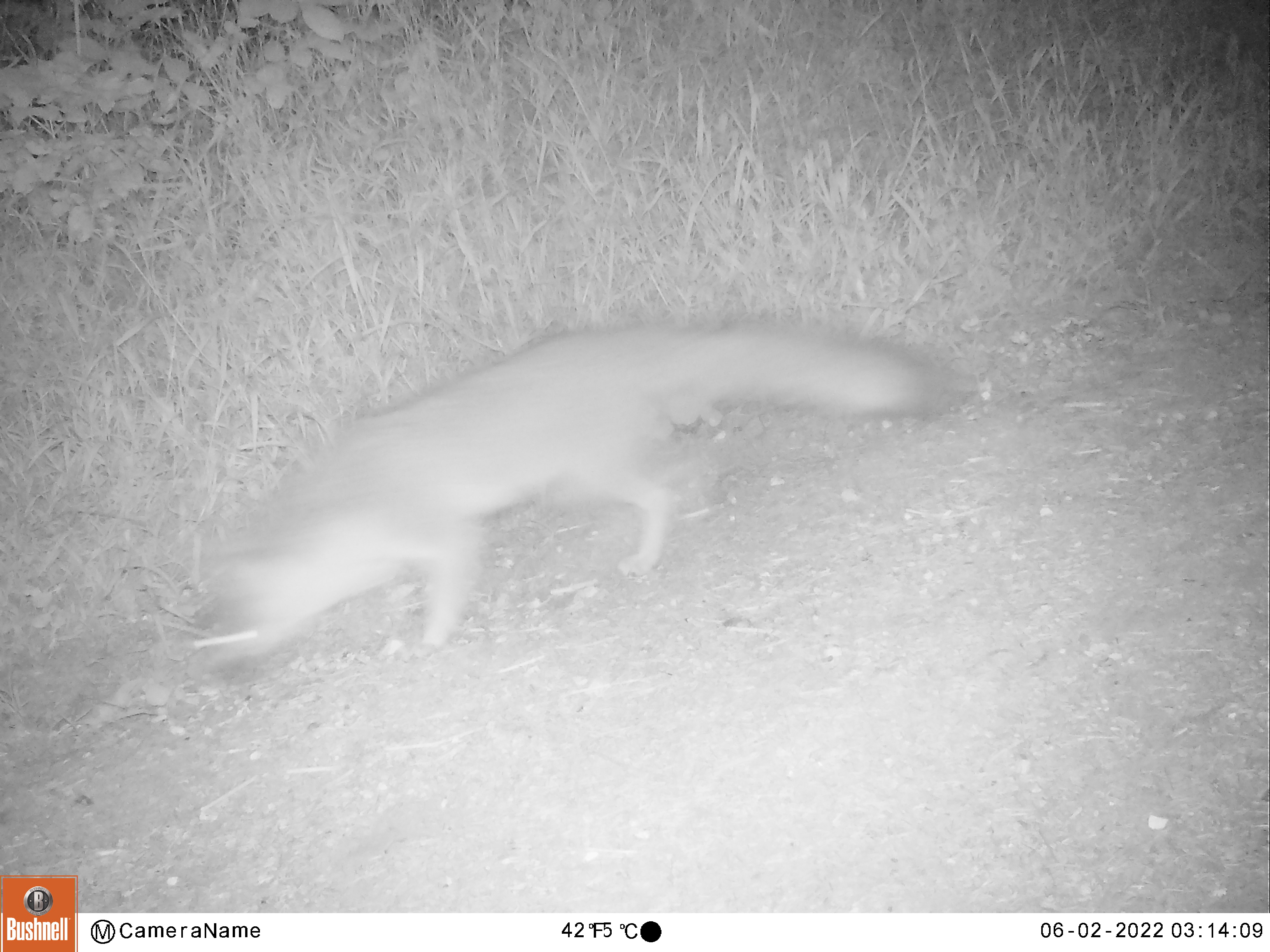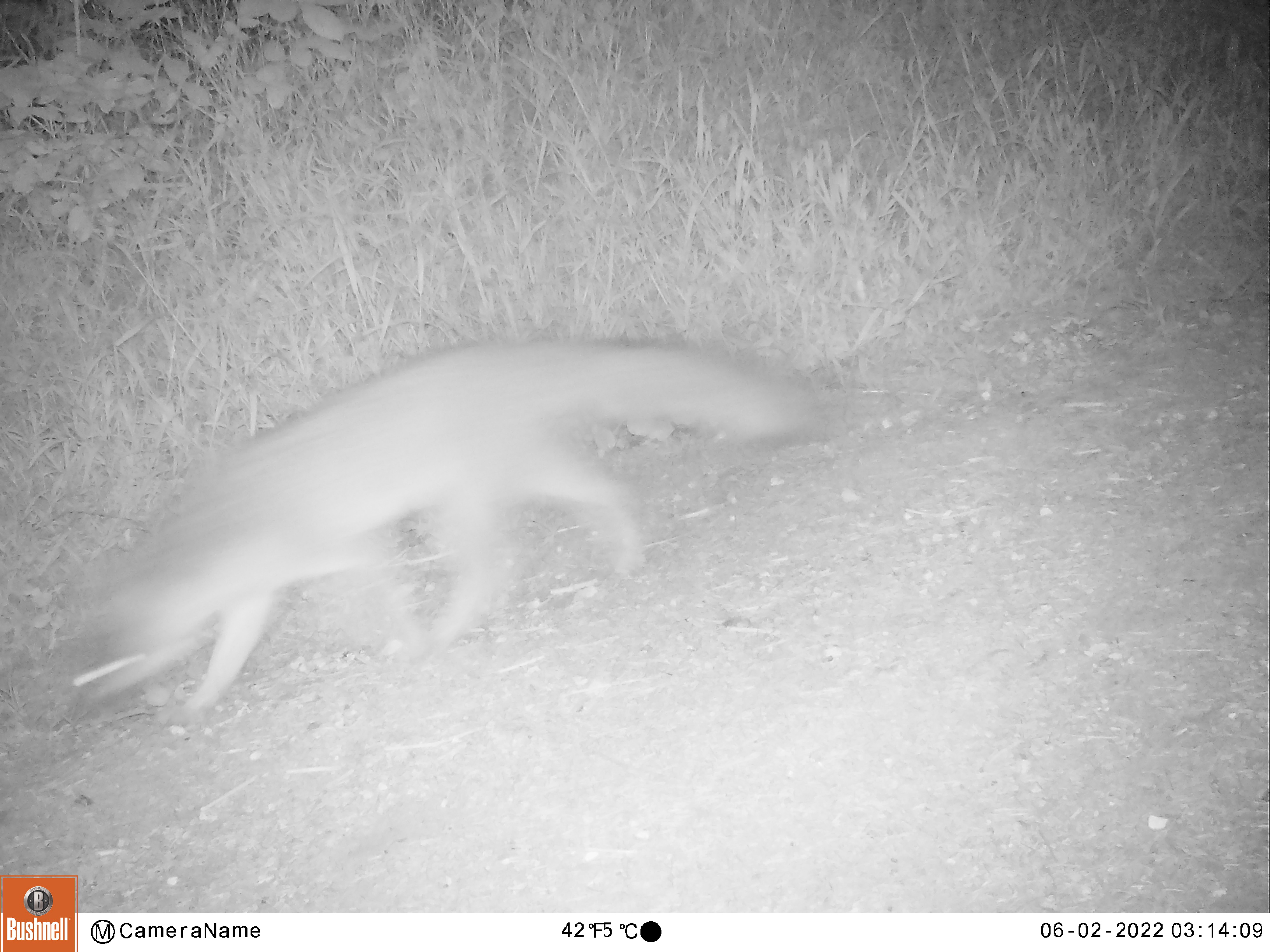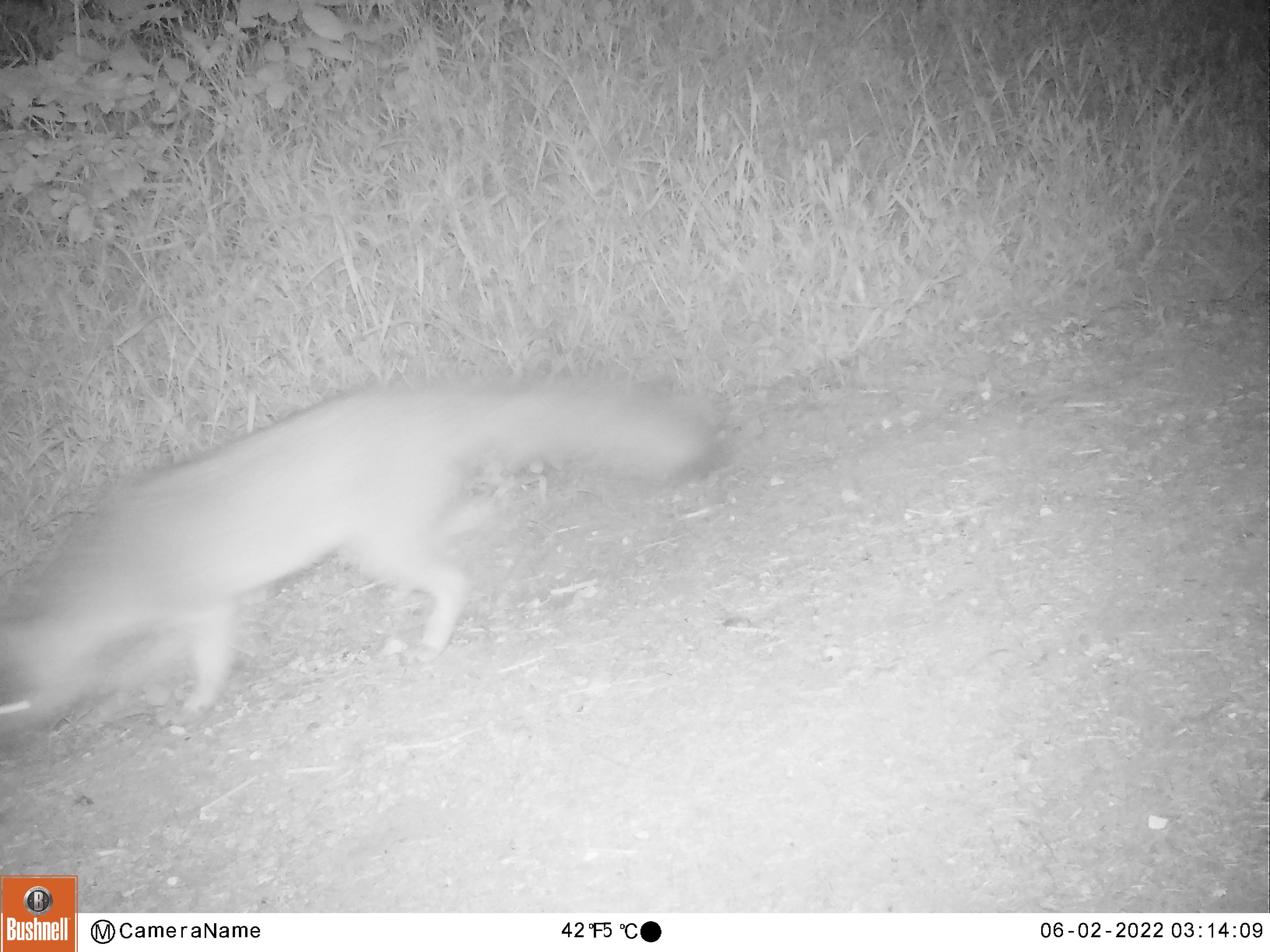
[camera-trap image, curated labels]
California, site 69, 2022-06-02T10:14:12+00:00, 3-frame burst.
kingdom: Animalia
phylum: Chordata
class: Mammalia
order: Carnivora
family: Canidae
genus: Urocyon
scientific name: Urocyon cinereoargenteus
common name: gray fox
Gray fox (Urocyon cinereoargenteus).